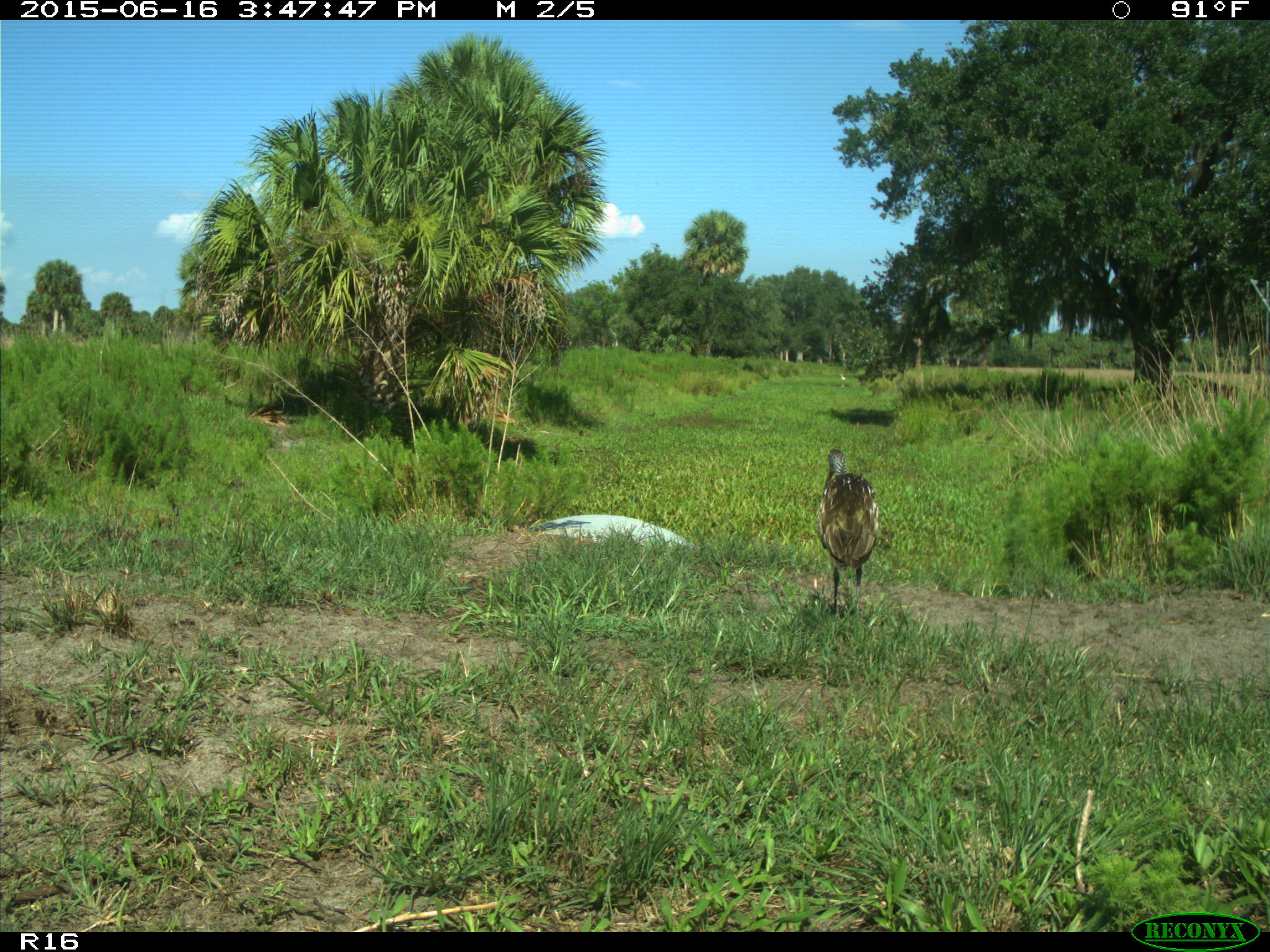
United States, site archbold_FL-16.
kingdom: Animalia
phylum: Chordata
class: Mammalia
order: Artiodactyla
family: Bovidae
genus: Bos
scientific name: Bos taurus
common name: domestic cow